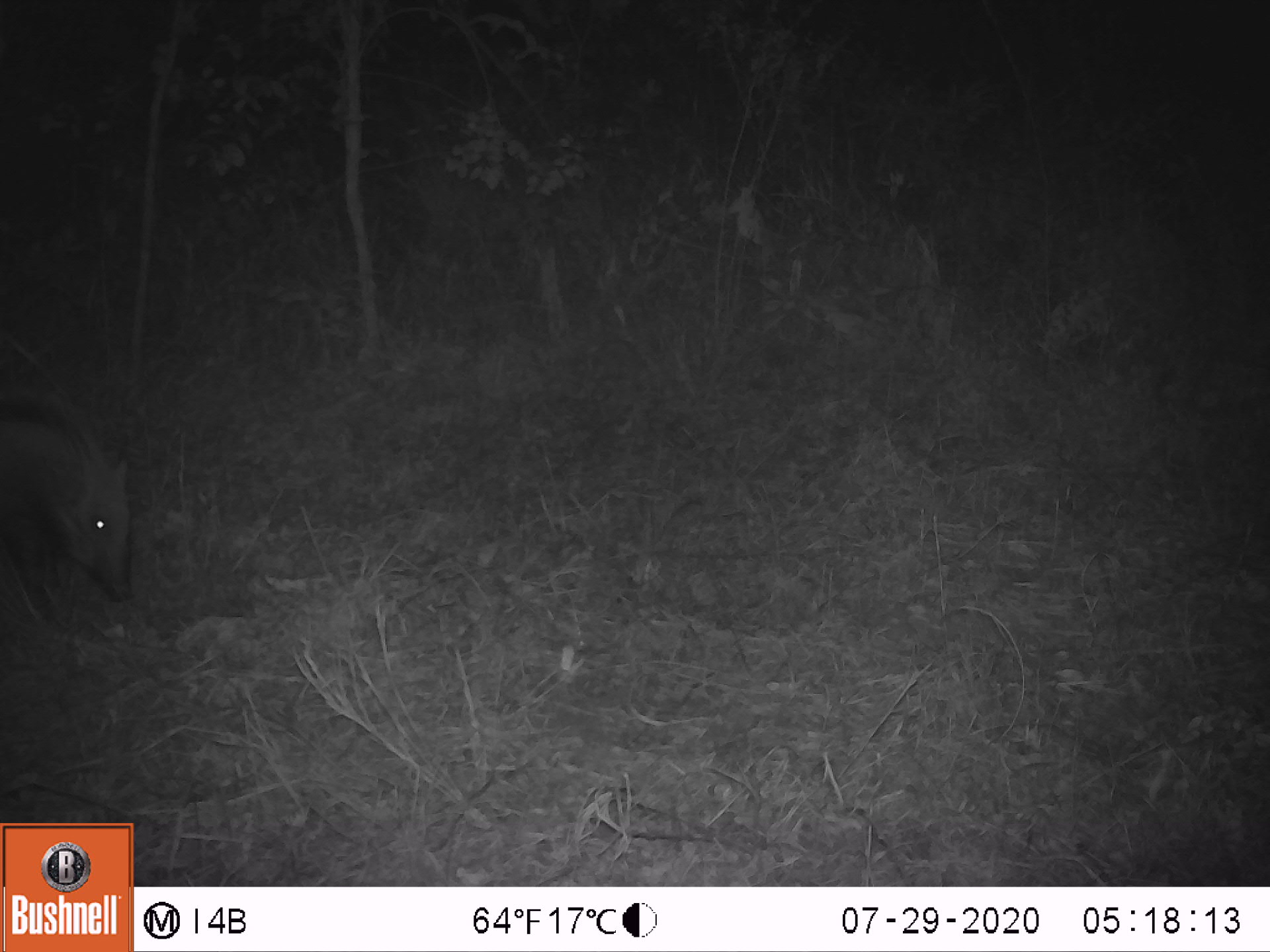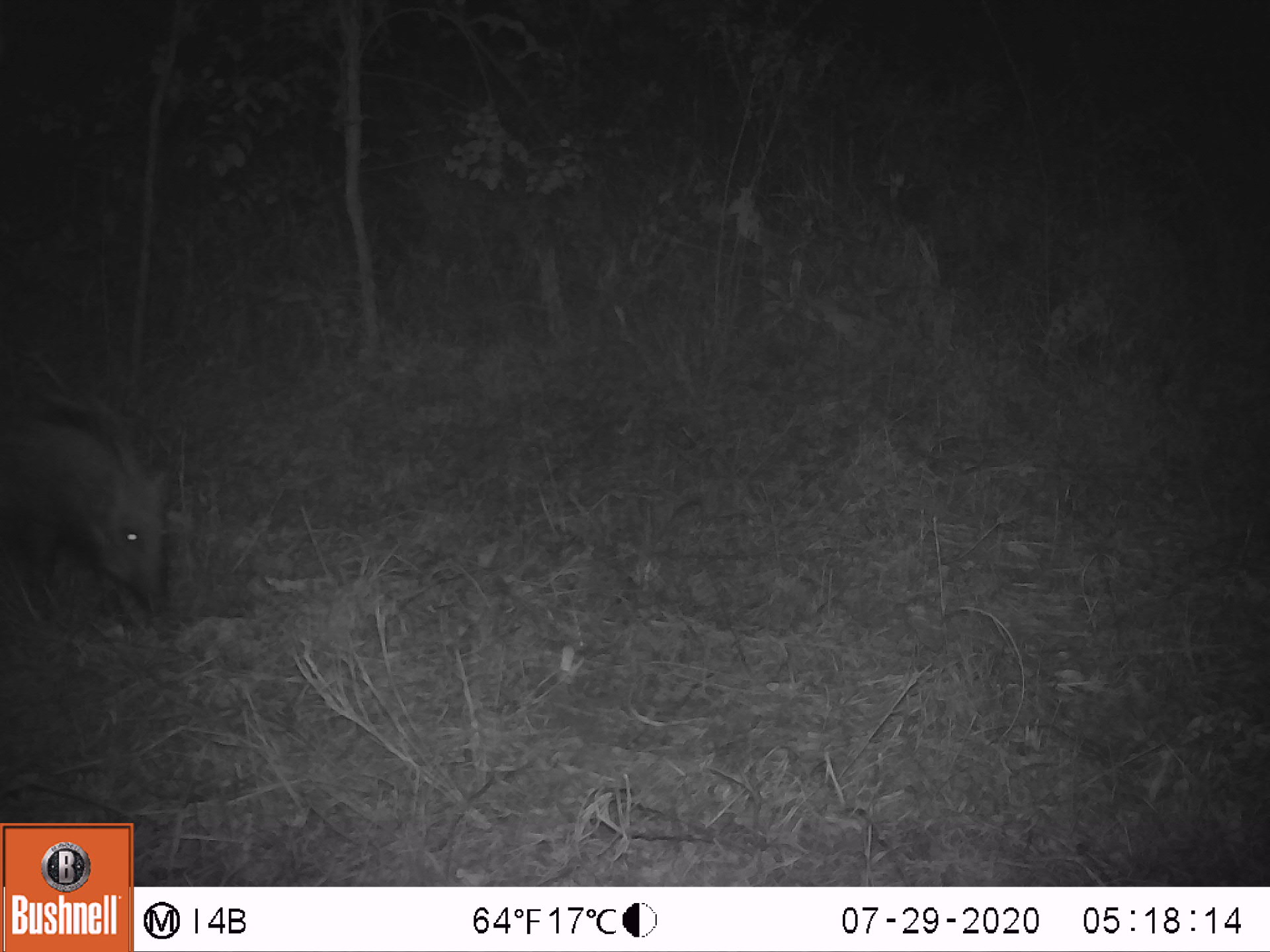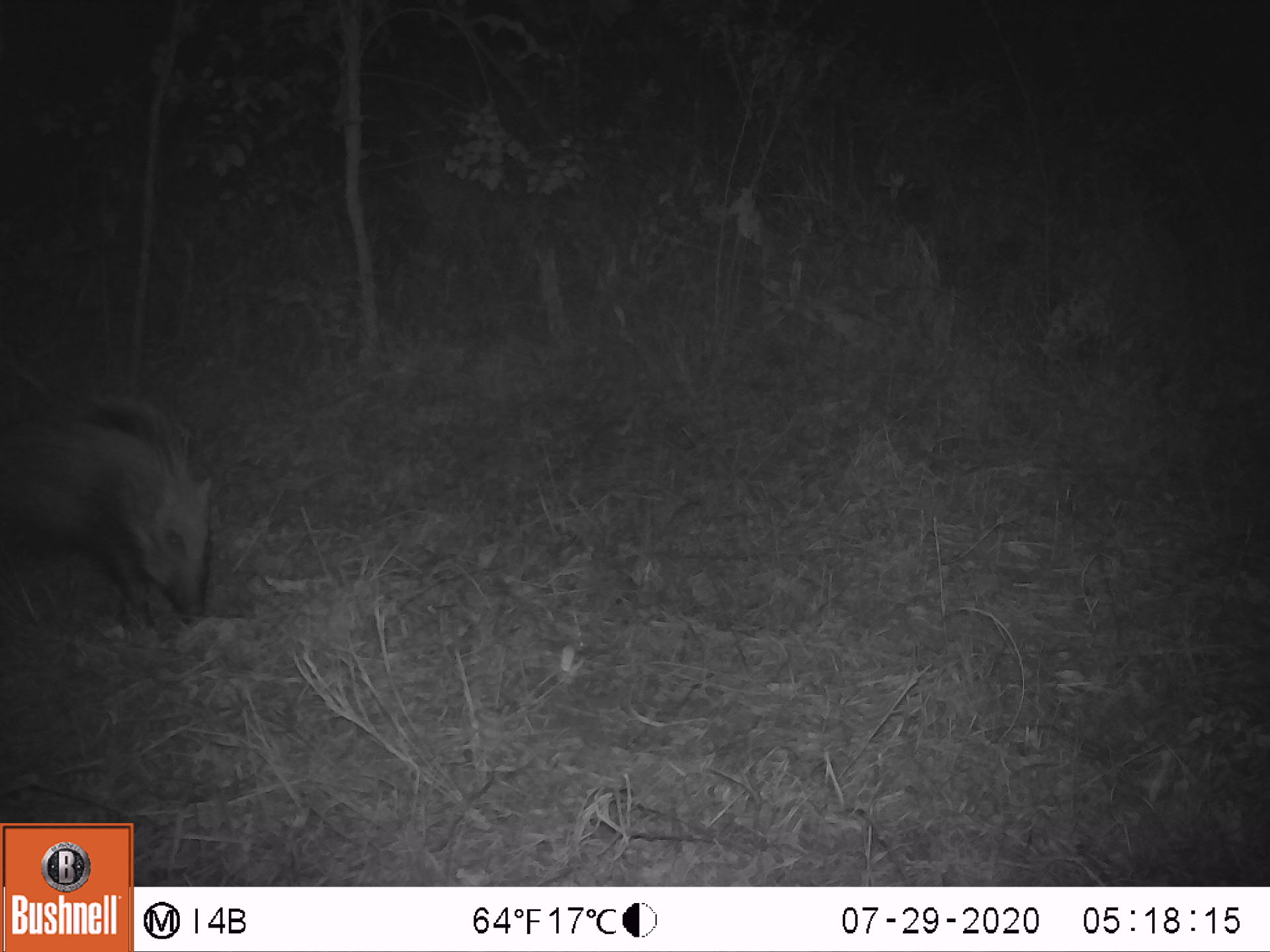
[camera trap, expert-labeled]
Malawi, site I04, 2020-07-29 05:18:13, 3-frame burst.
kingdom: Animalia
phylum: Chordata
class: Mammalia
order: Artiodactyla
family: Suidae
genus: Potamochoerus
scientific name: Potamochoerus larvatus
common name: bushpig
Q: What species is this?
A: Bushpig (Potamochoerus larvatus).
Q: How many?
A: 1.